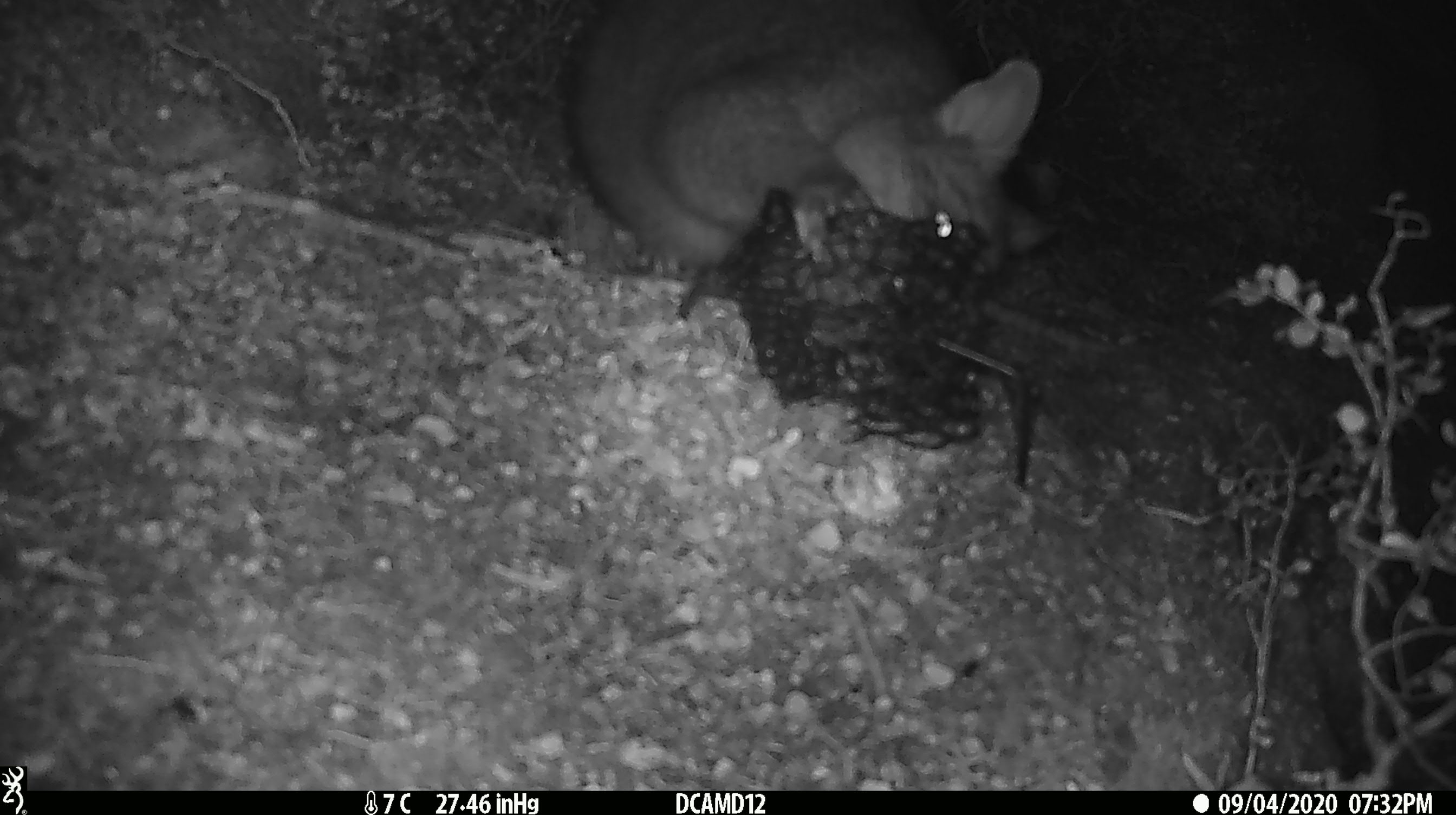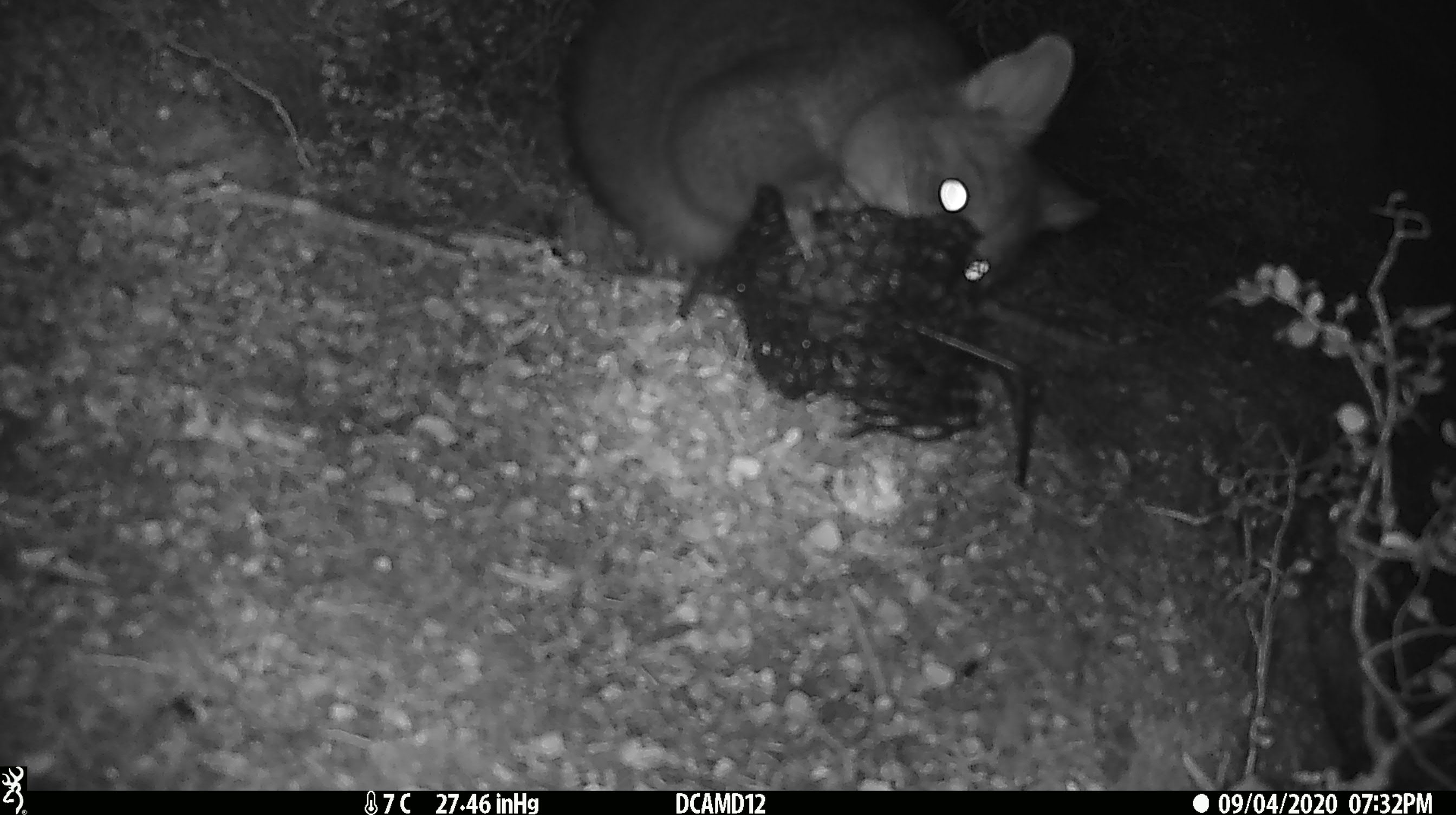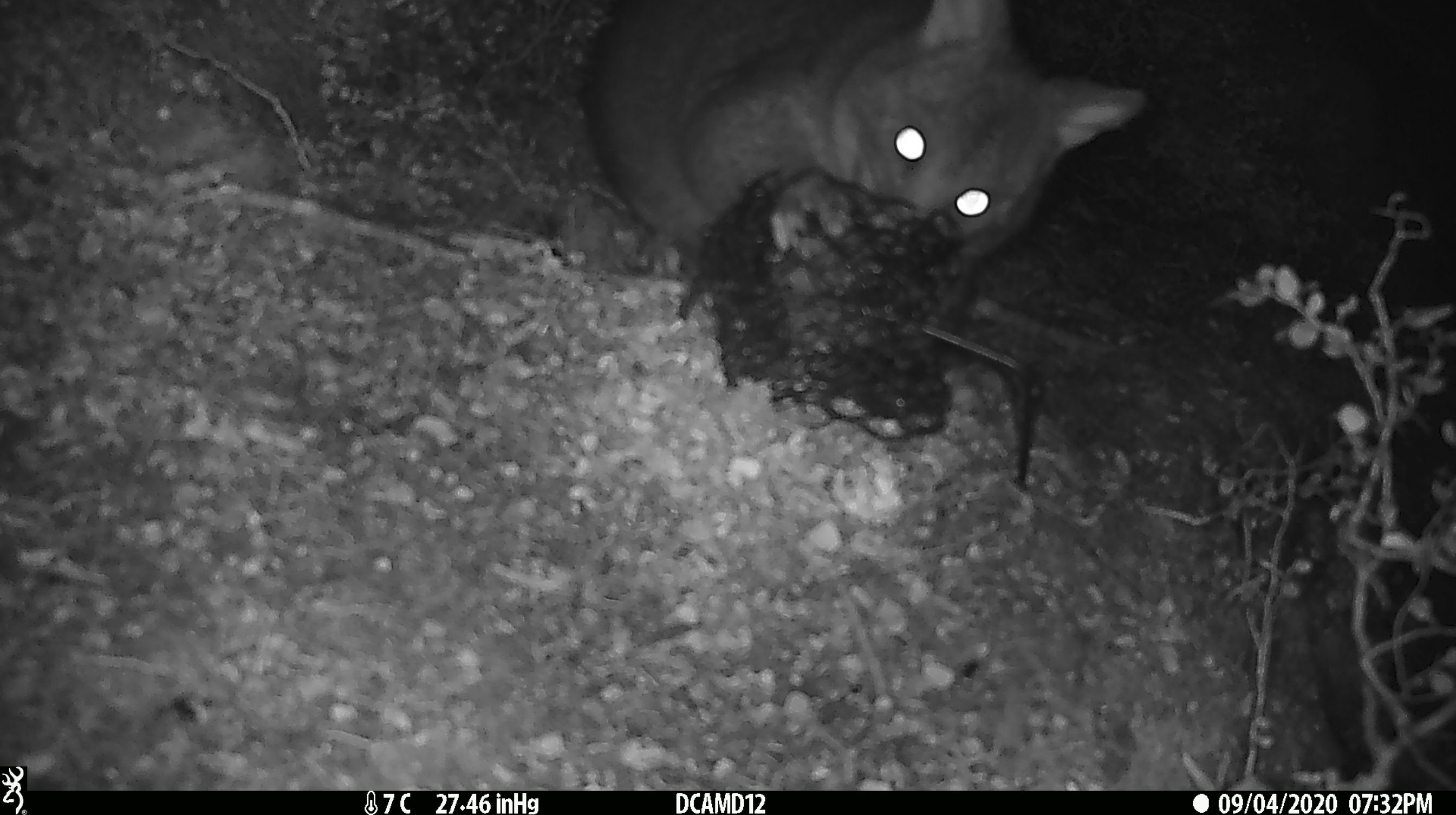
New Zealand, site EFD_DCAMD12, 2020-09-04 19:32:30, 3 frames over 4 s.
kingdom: Animalia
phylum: Chordata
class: Mammalia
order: Diprotodontia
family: Phalangeridae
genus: Trichosurus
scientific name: Trichosurus vulpecula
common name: common brushtail possum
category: possum